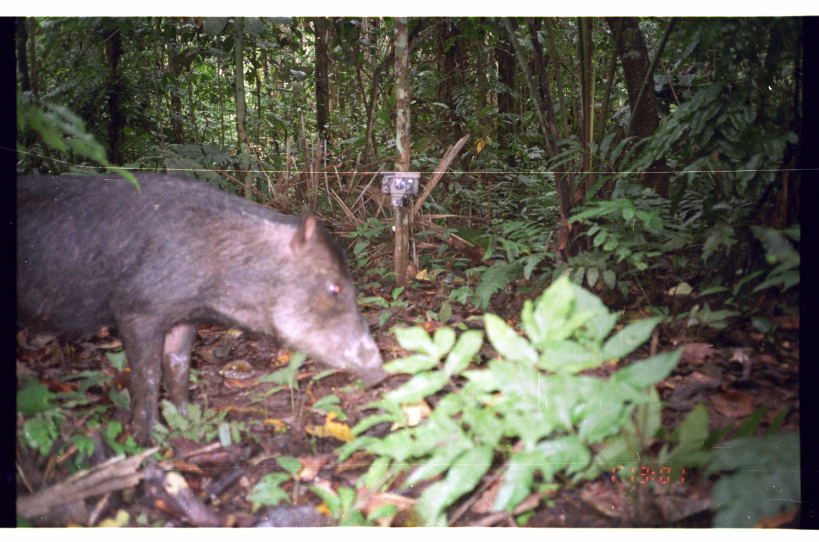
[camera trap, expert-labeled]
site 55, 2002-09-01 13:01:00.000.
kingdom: Animalia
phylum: Chordata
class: Mammalia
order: Artiodactyla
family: Tayassuidae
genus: Tayassu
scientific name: Tayassu pecari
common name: white-lipped peccary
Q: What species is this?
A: Tayassu pecari (white-lipped peccary).